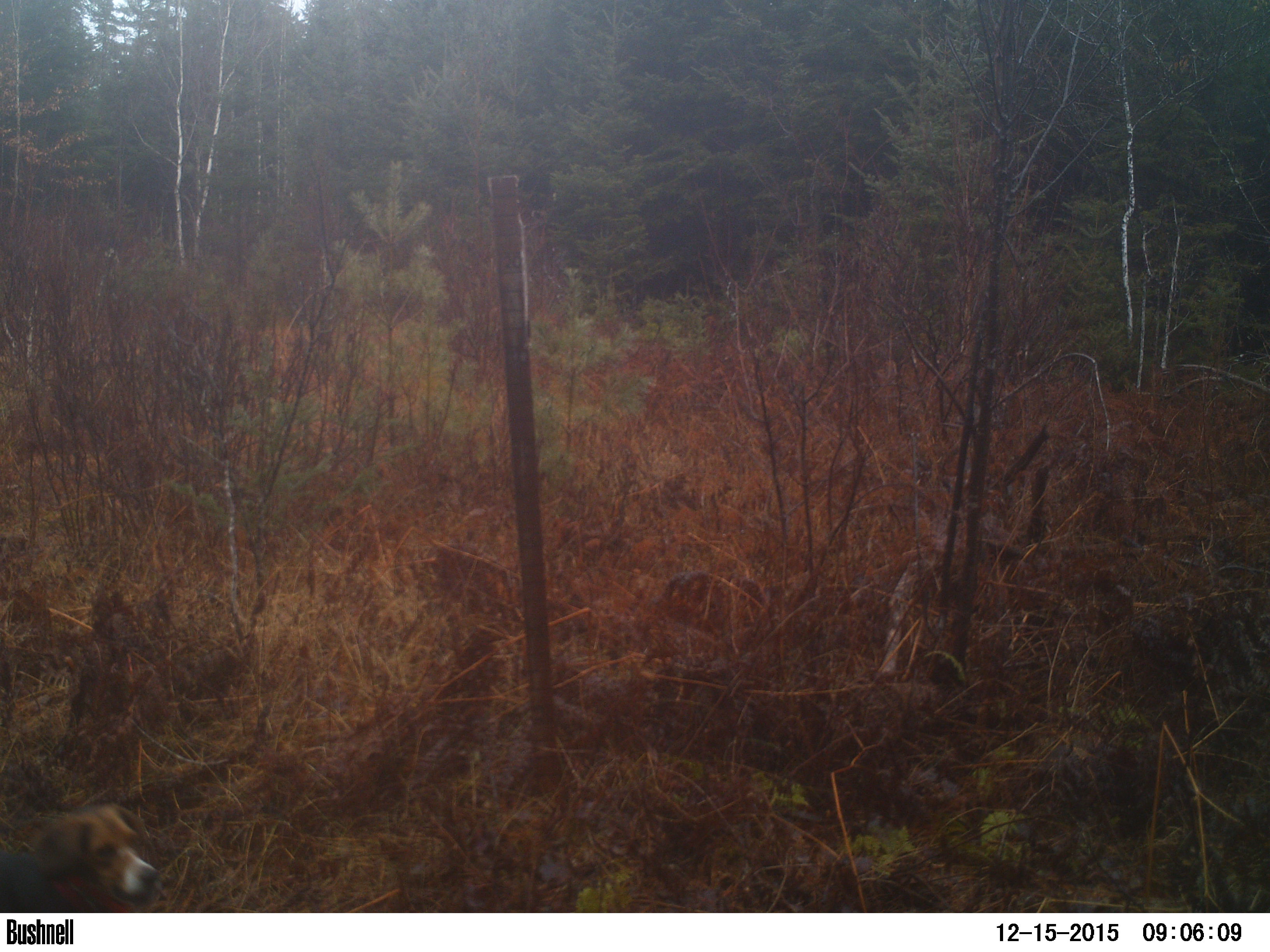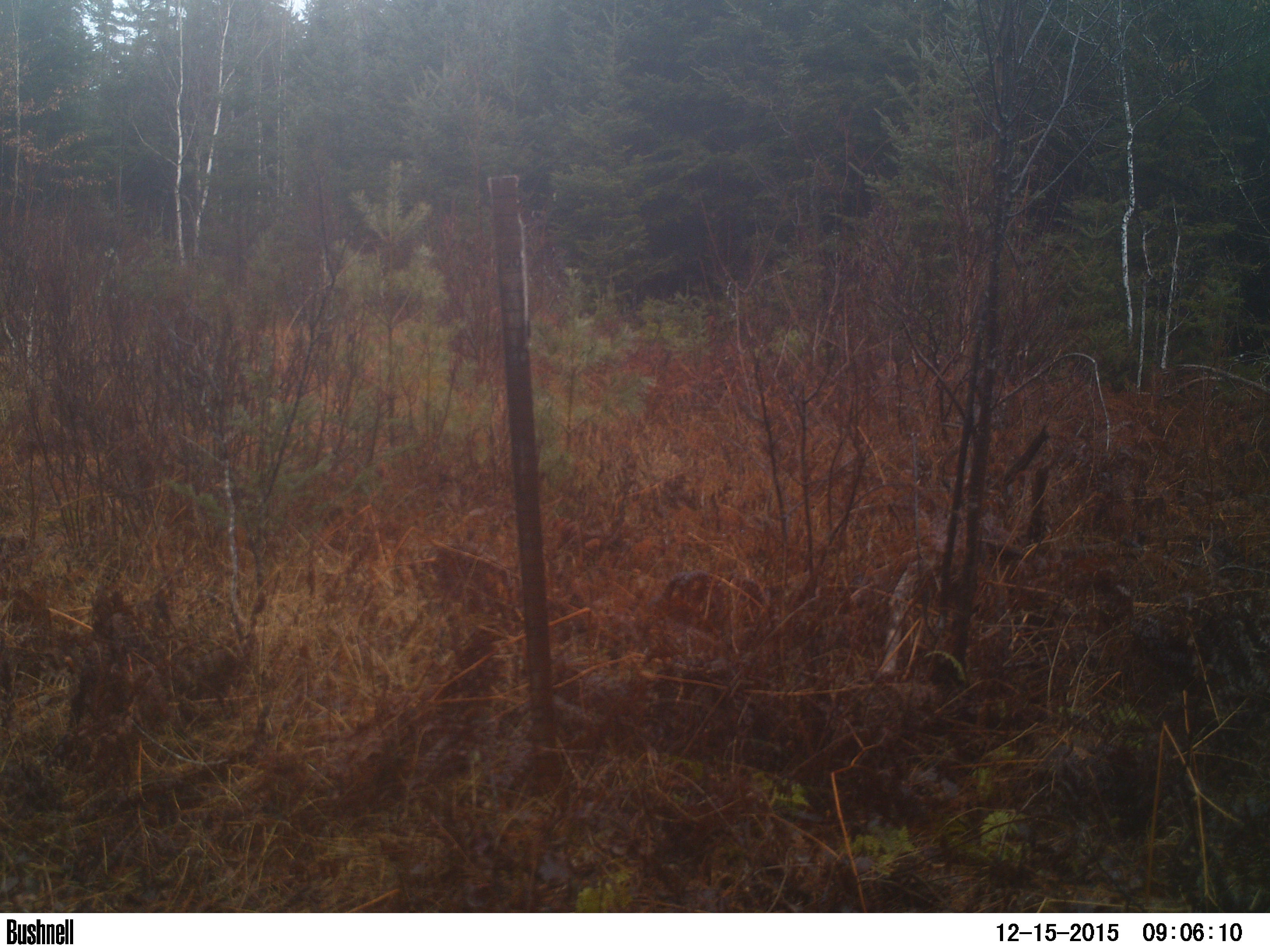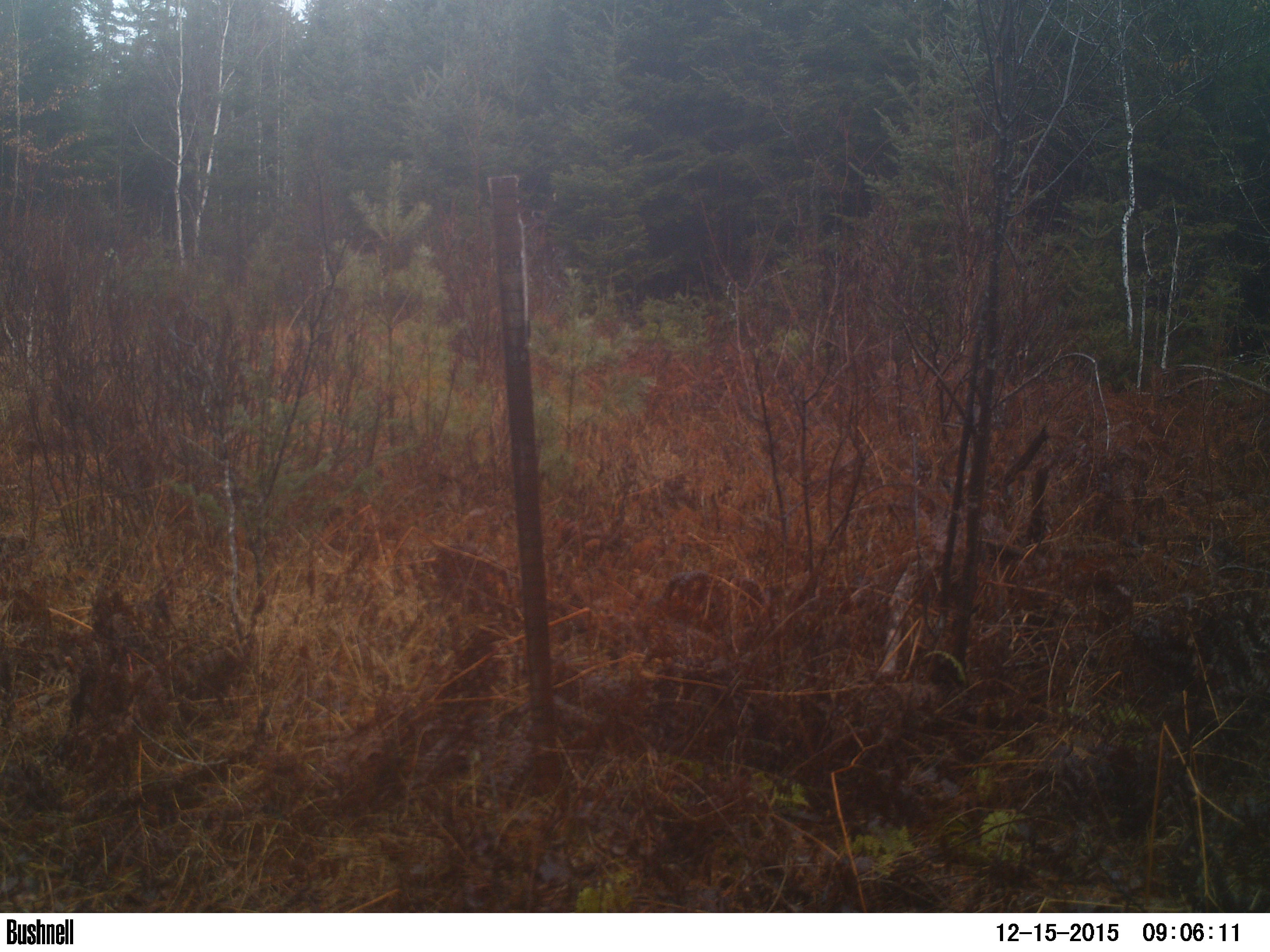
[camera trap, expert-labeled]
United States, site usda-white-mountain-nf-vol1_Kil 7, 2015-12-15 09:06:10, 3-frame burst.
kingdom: Animalia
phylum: Chordata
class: Mammalia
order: Carnivora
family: Canidae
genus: Canis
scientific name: Canis familiaris familiaris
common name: domestic dog